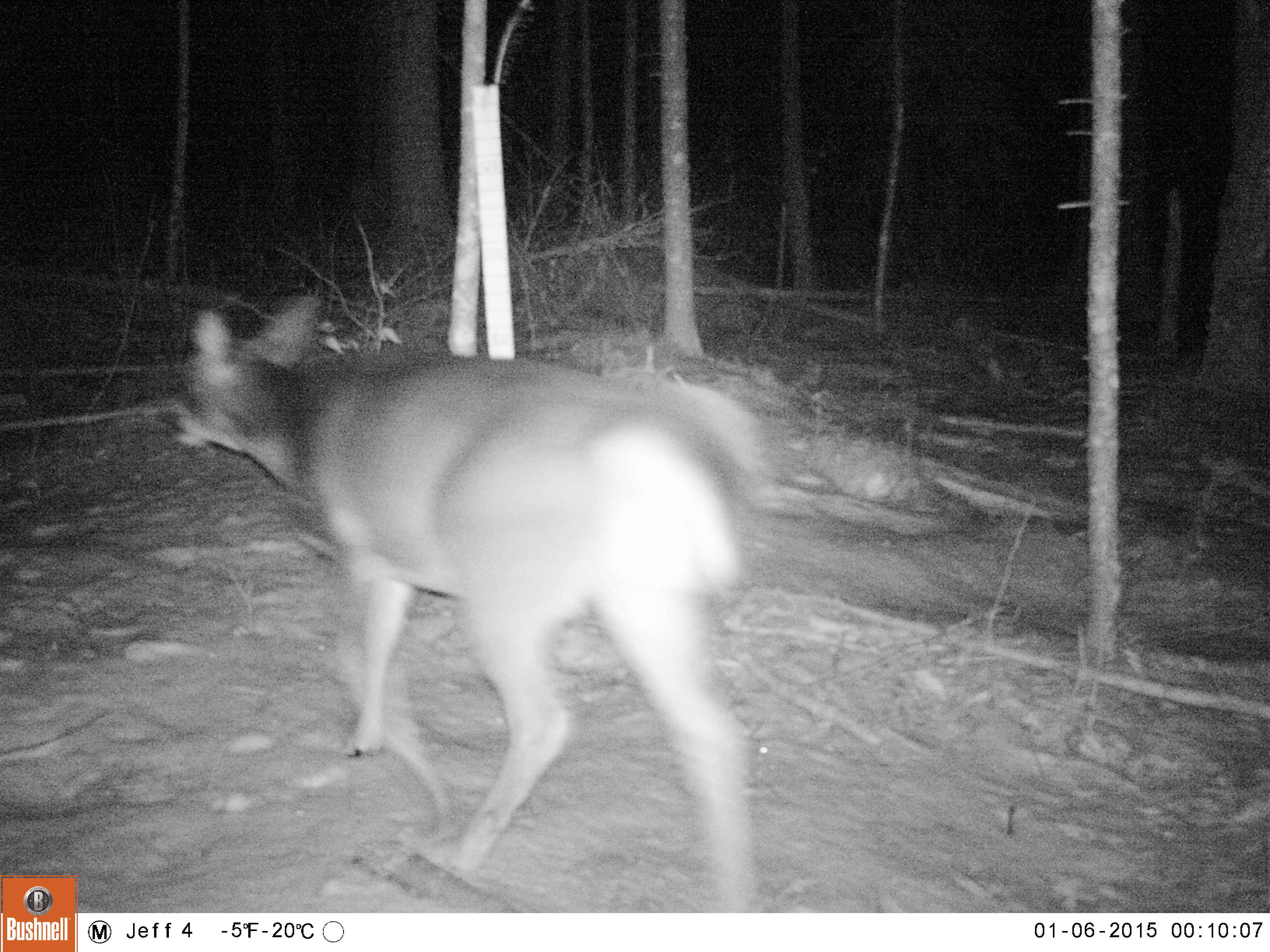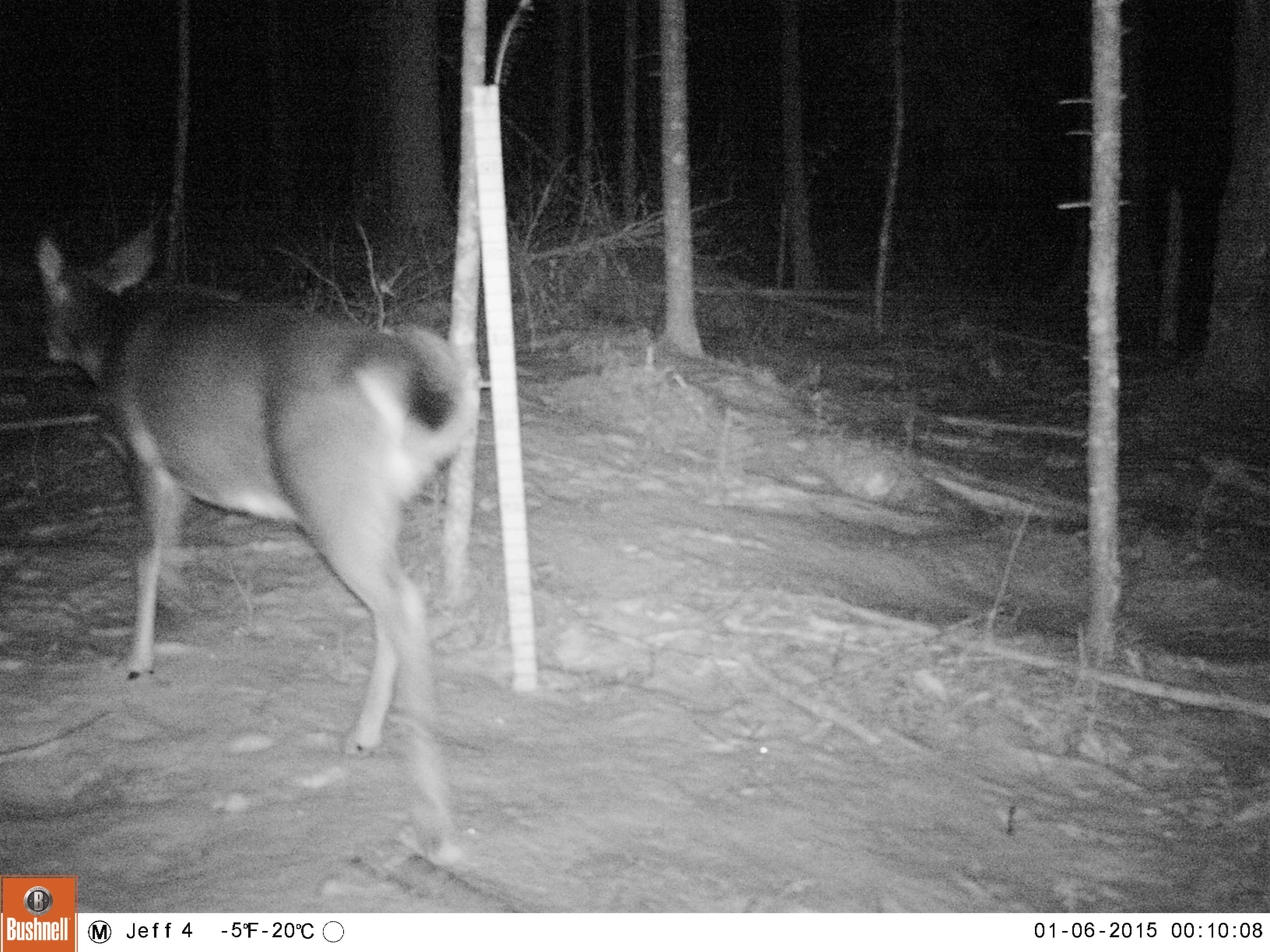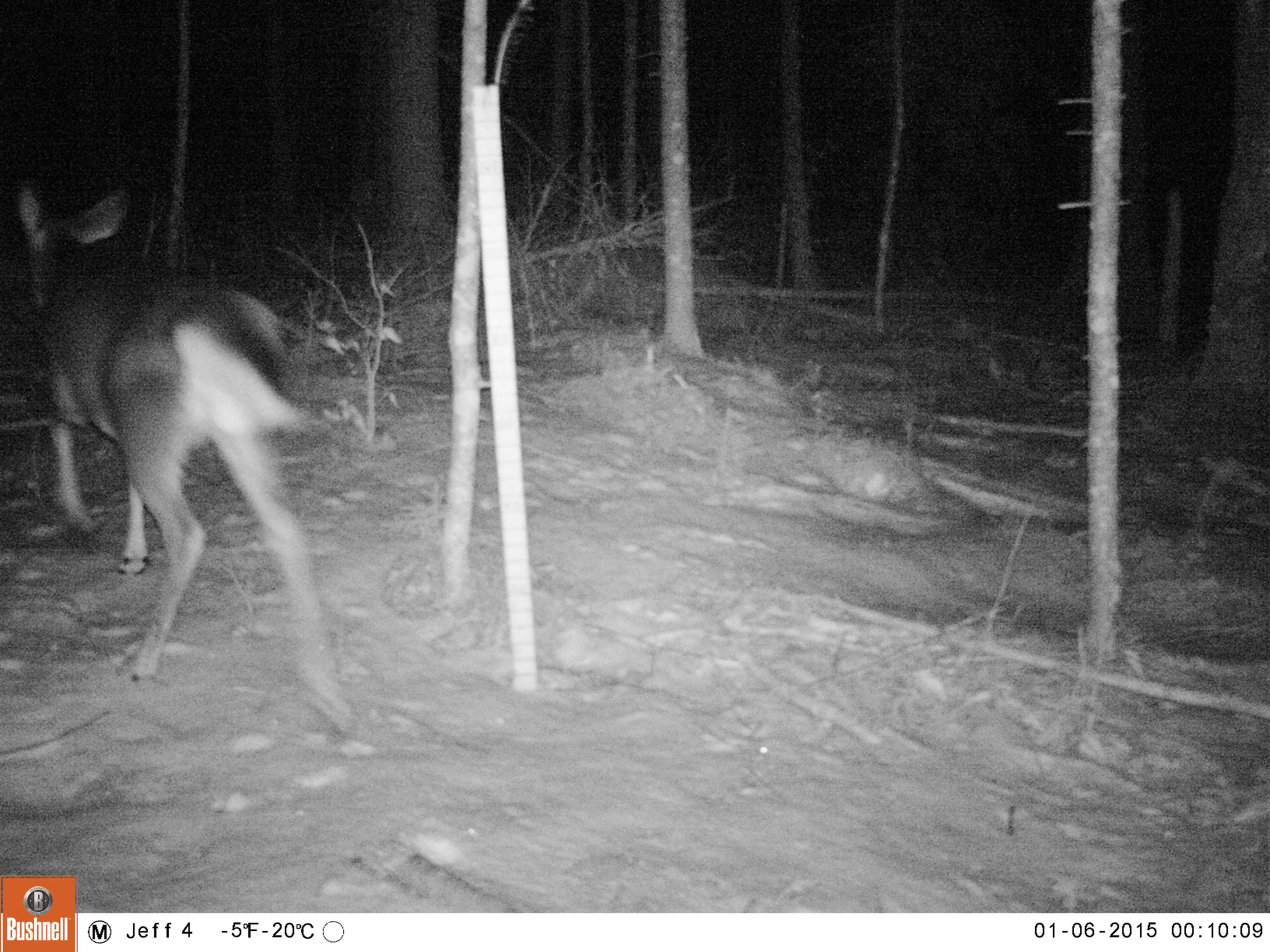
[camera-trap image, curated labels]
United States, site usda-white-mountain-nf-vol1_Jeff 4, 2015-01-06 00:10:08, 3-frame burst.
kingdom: Animalia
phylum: Chordata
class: Mammalia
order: Artiodactyla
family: Cervidae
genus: Odocoileus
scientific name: Odocoileus virginianus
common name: white-tailed deer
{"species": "white-tailed deer (Odocoileus virginianus)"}